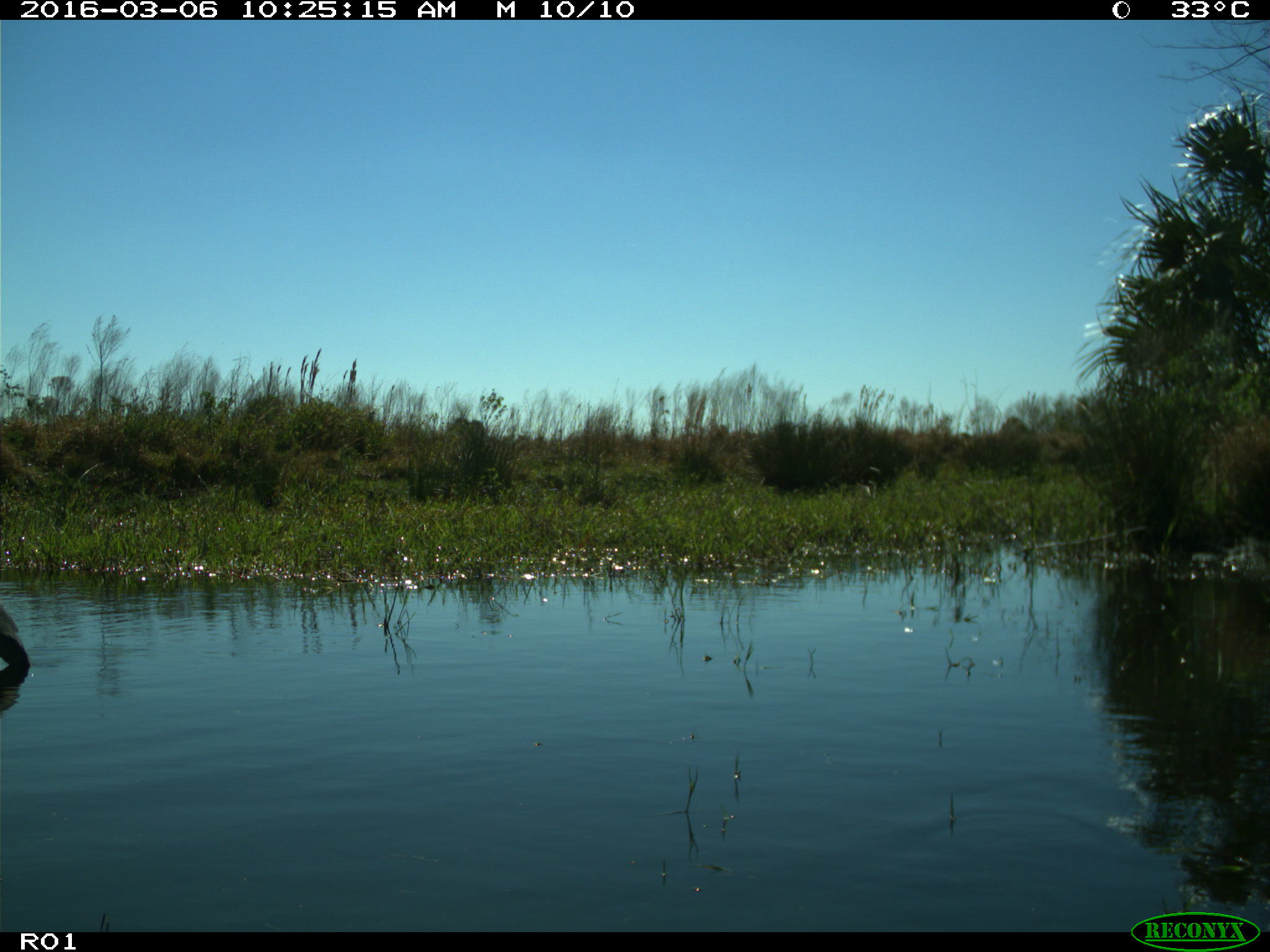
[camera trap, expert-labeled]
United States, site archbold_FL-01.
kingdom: Animalia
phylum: Chordata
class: Aves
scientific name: Aves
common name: birds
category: unidentified bird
Unidentified bird (birds) (Aves).